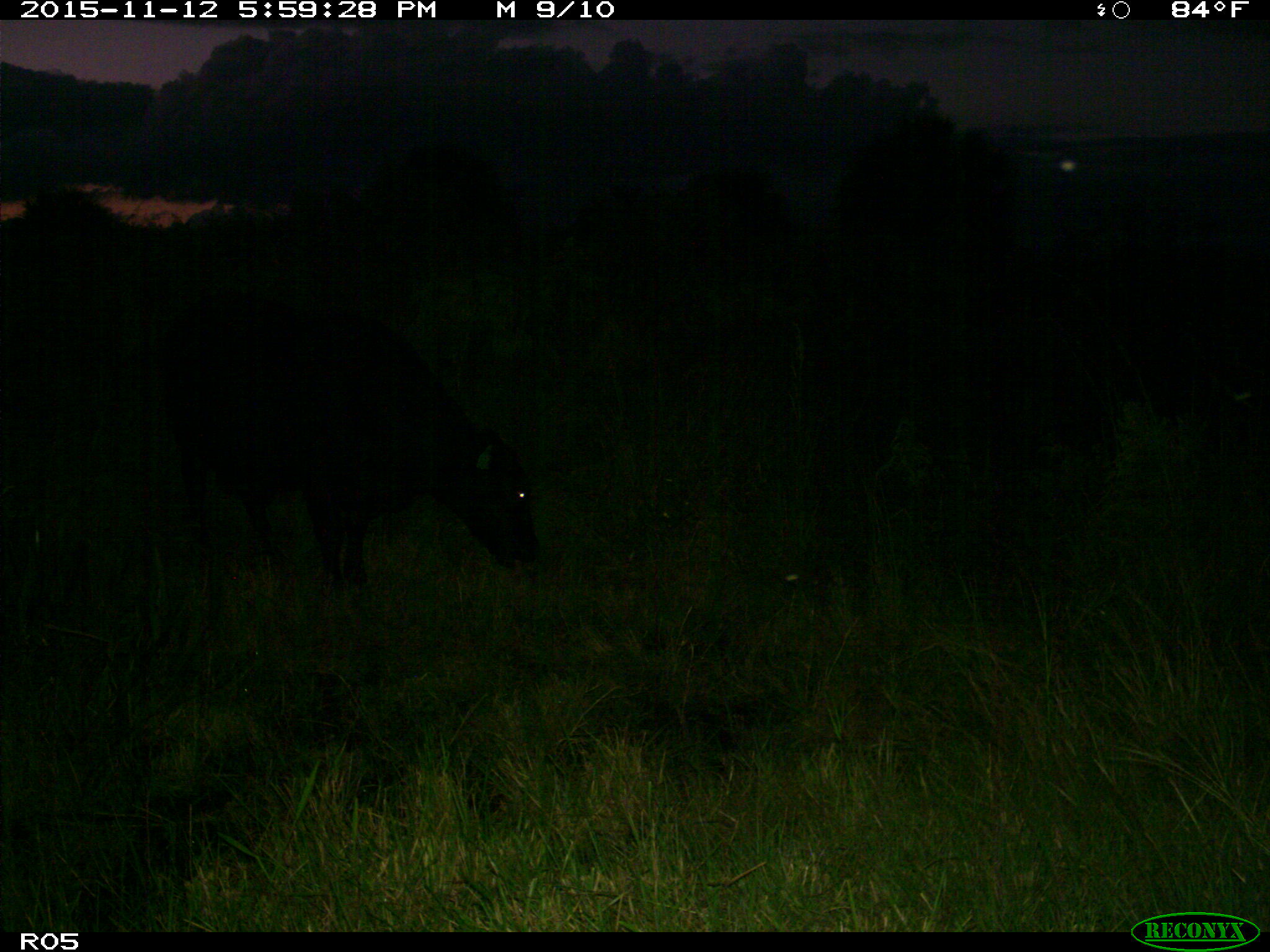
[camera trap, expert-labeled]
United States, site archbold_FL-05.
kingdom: Animalia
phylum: Chordata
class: Mammalia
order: Artiodactyla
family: Bovidae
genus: Bos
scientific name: Bos taurus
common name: domestic cow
Bos taurus (domestic cow).